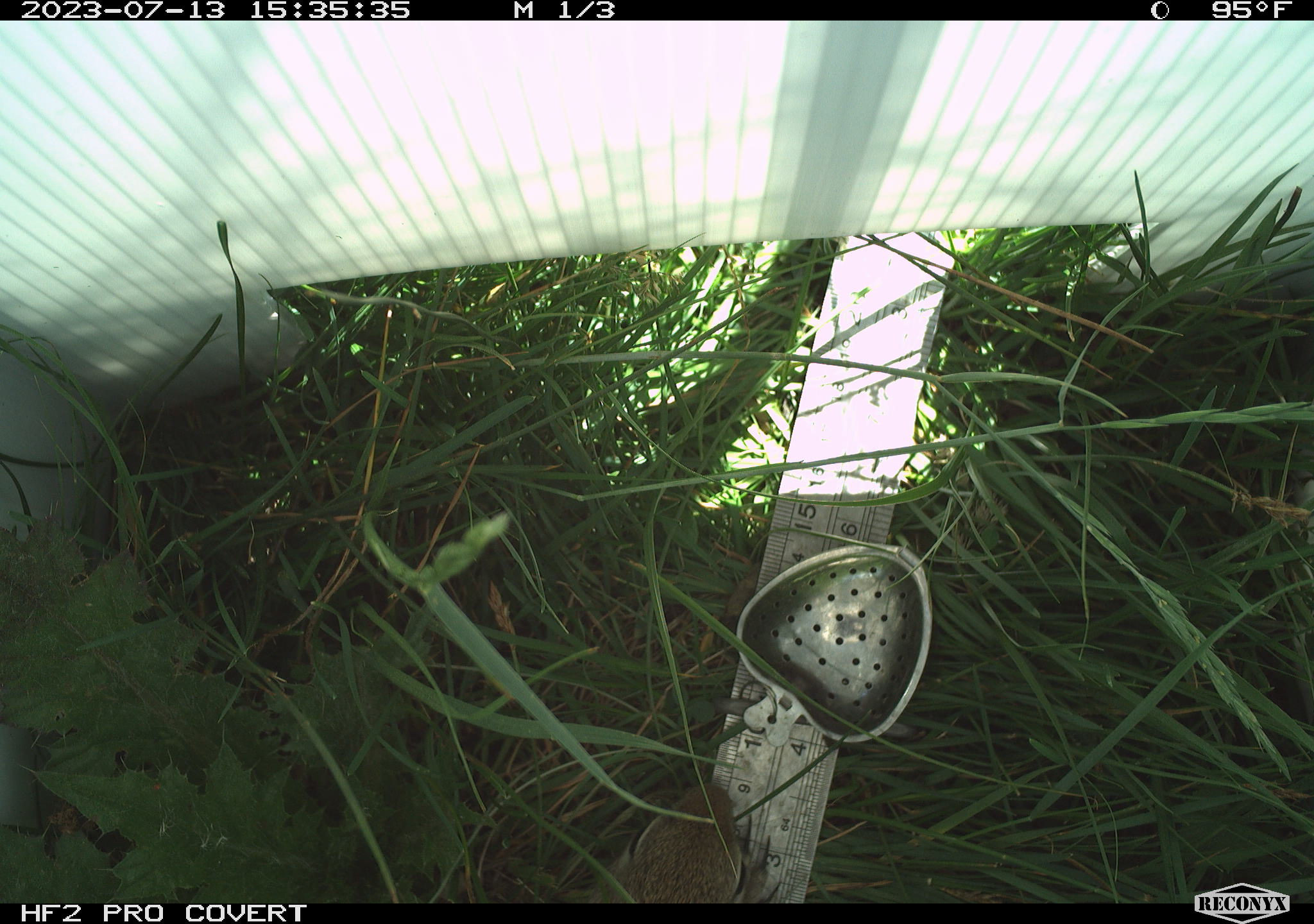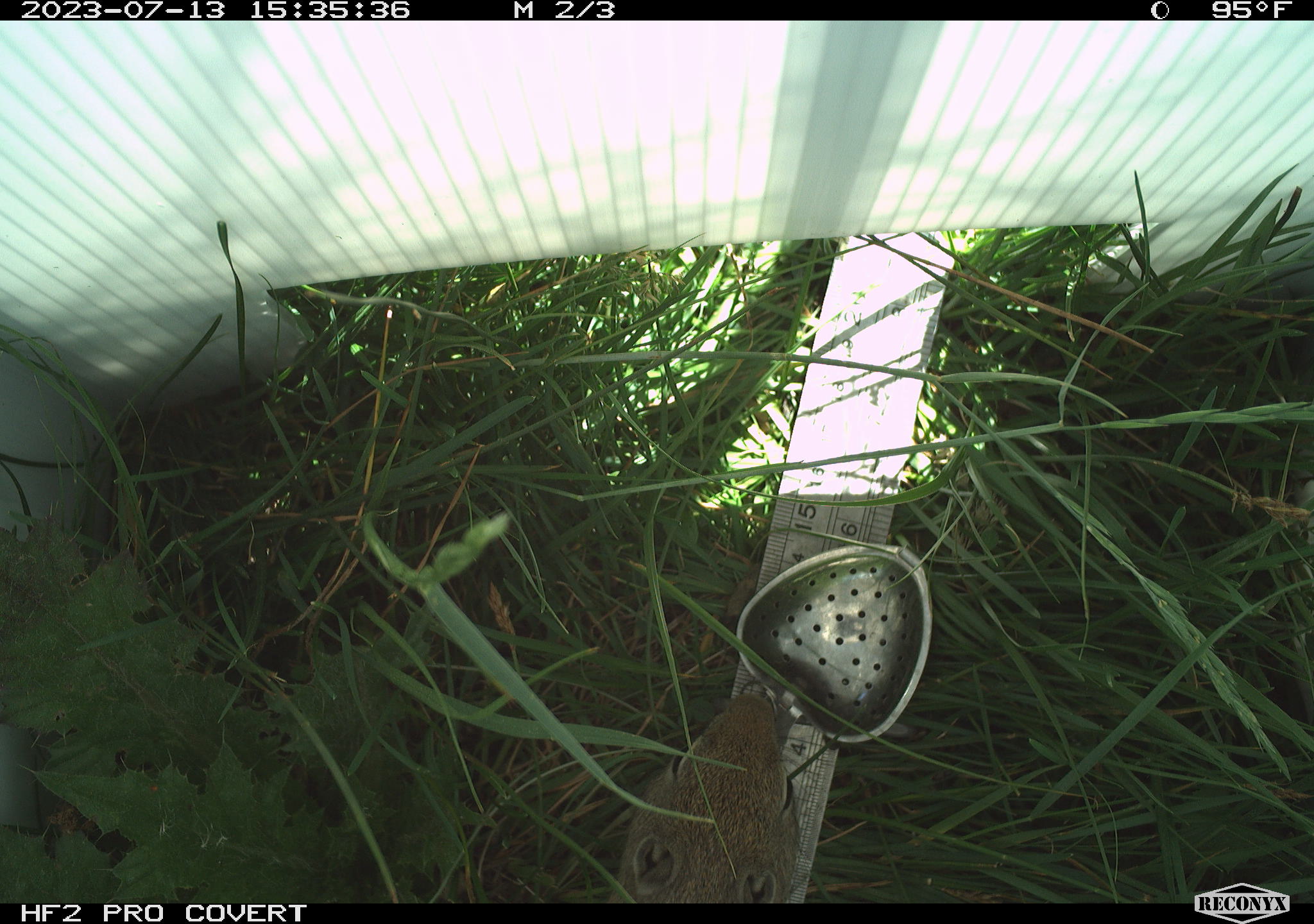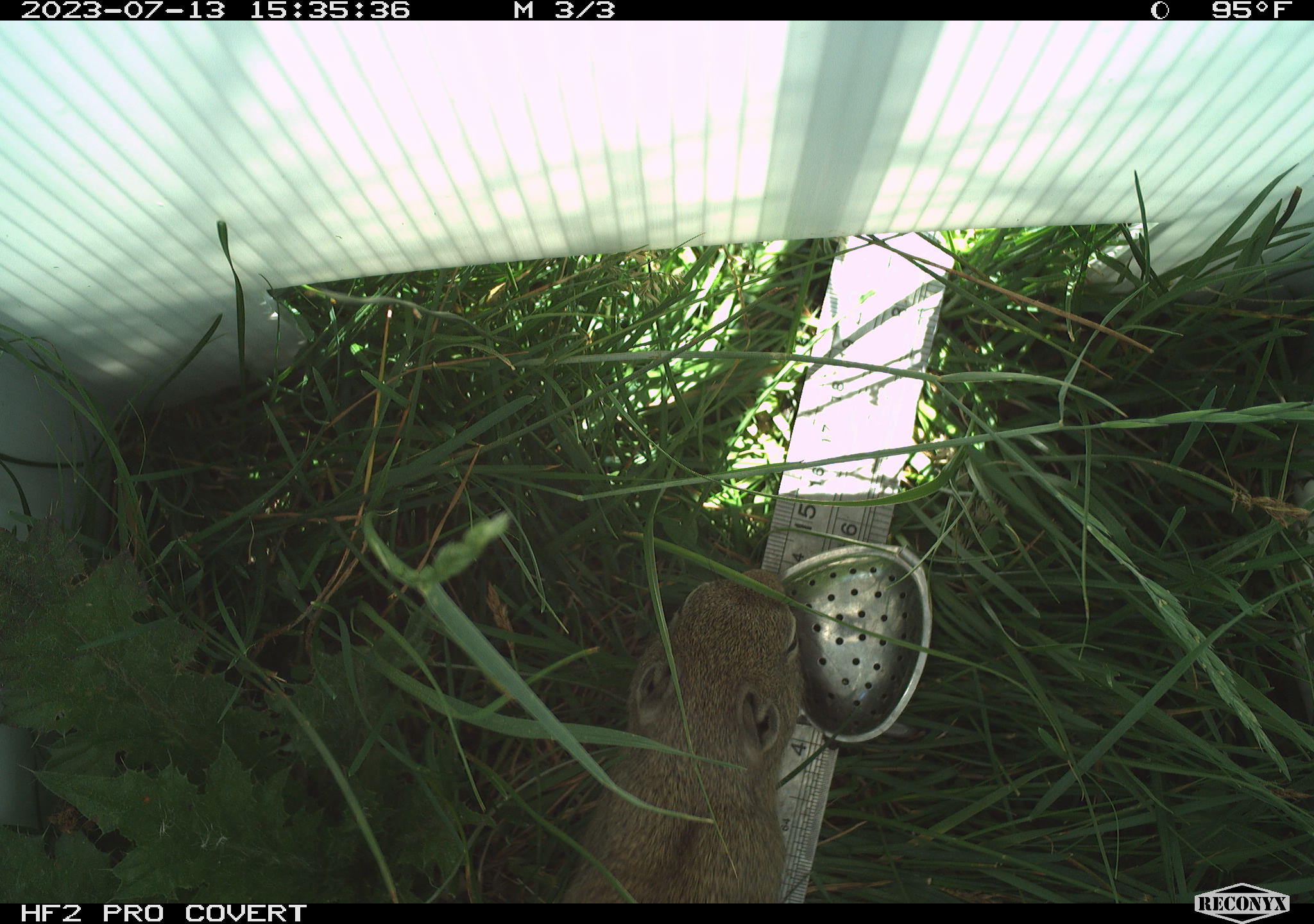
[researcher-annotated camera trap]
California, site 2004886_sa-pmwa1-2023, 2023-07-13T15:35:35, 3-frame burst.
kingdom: Animalia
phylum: Chordata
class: Mammalia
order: Rodentia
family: Sciuridae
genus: Urocitellus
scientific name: Urocitellus beldingi beldingi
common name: belding's ground squirrel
Belding's ground squirrel (Urocitellus beldingi beldingi).